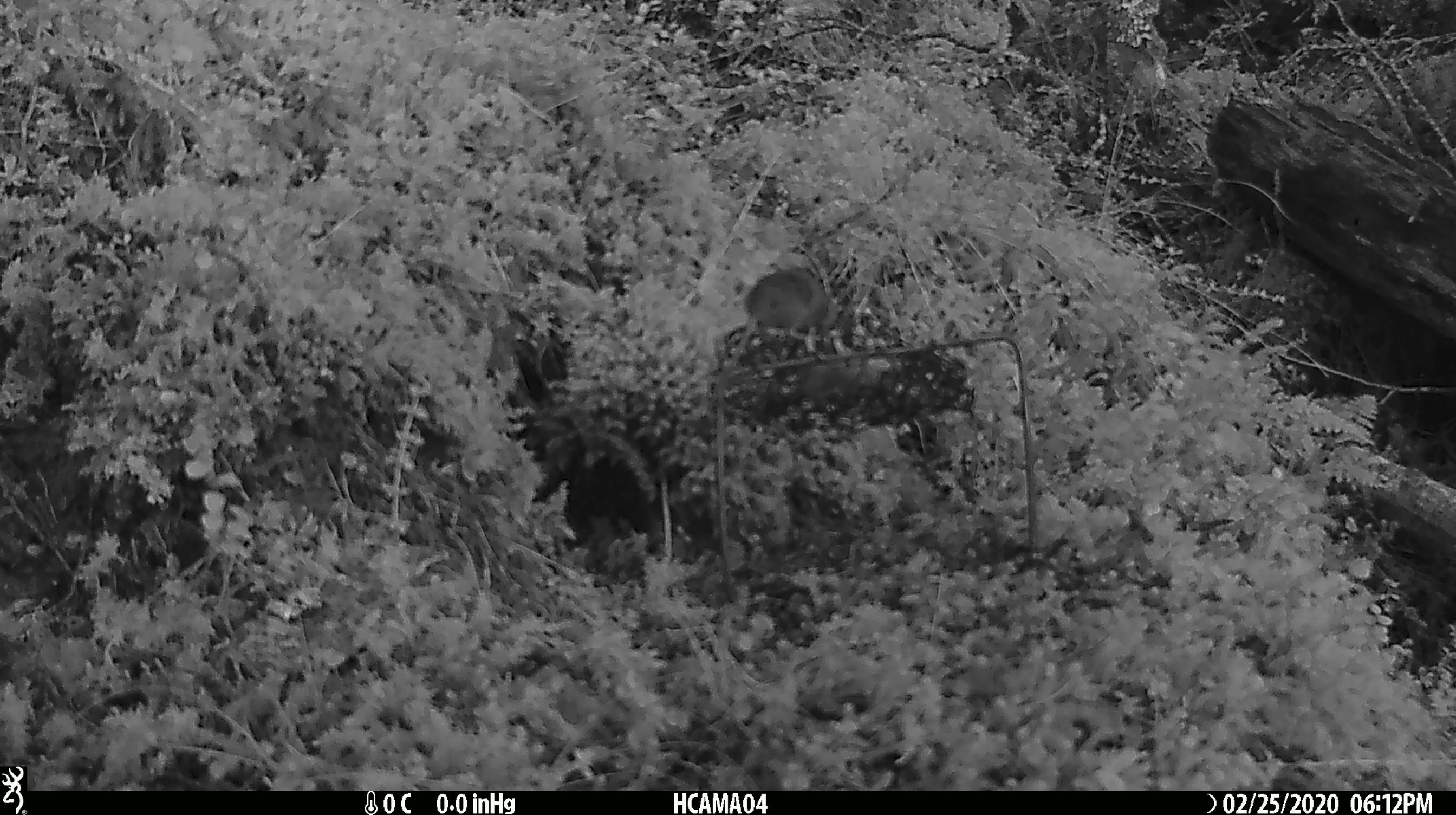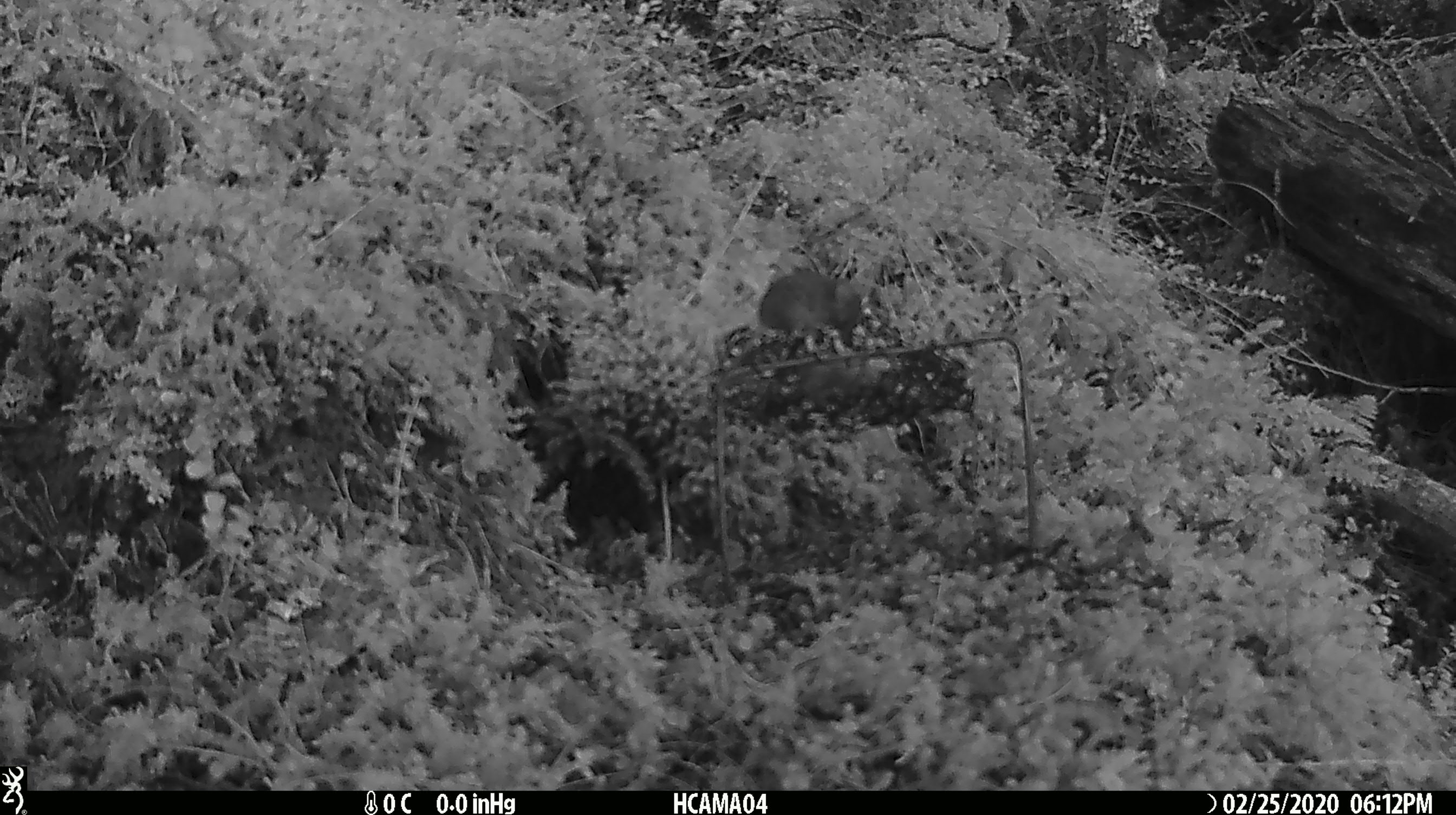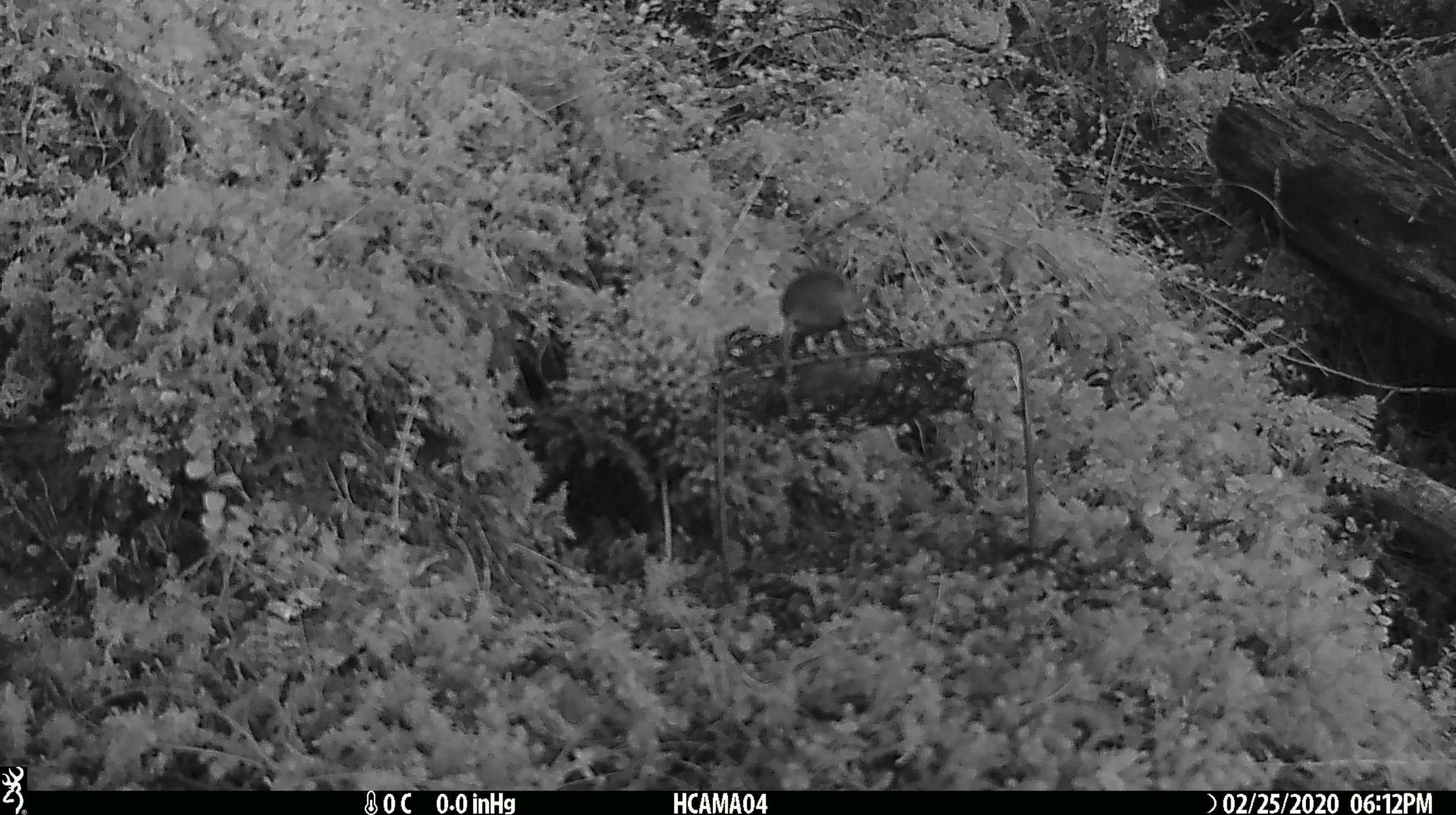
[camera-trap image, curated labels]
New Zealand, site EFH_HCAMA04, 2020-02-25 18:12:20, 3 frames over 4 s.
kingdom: Animalia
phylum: Chordata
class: Mammalia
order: Rodentia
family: Muridae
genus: Mus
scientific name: Mus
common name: mouse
Mouse (Mus).